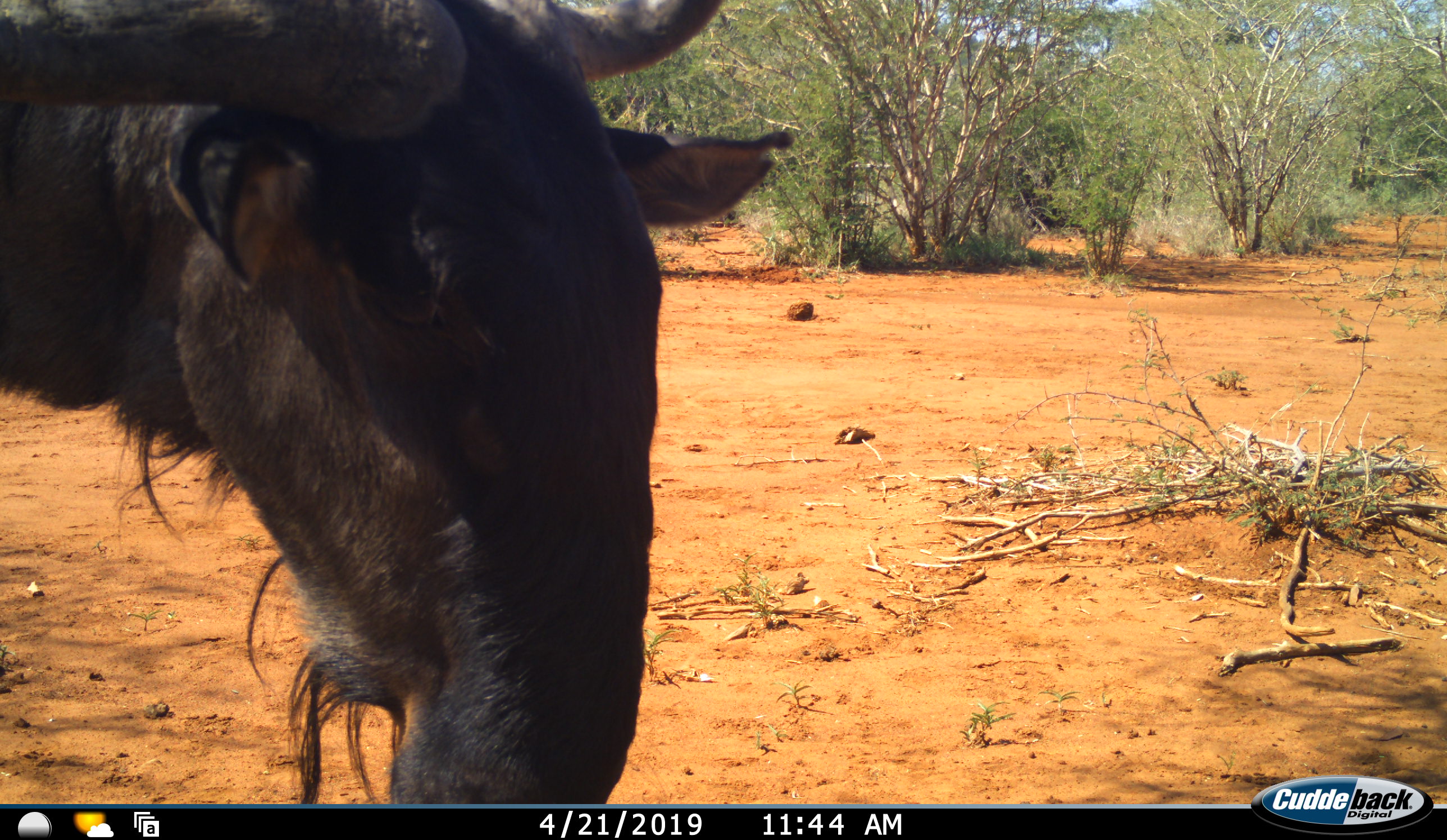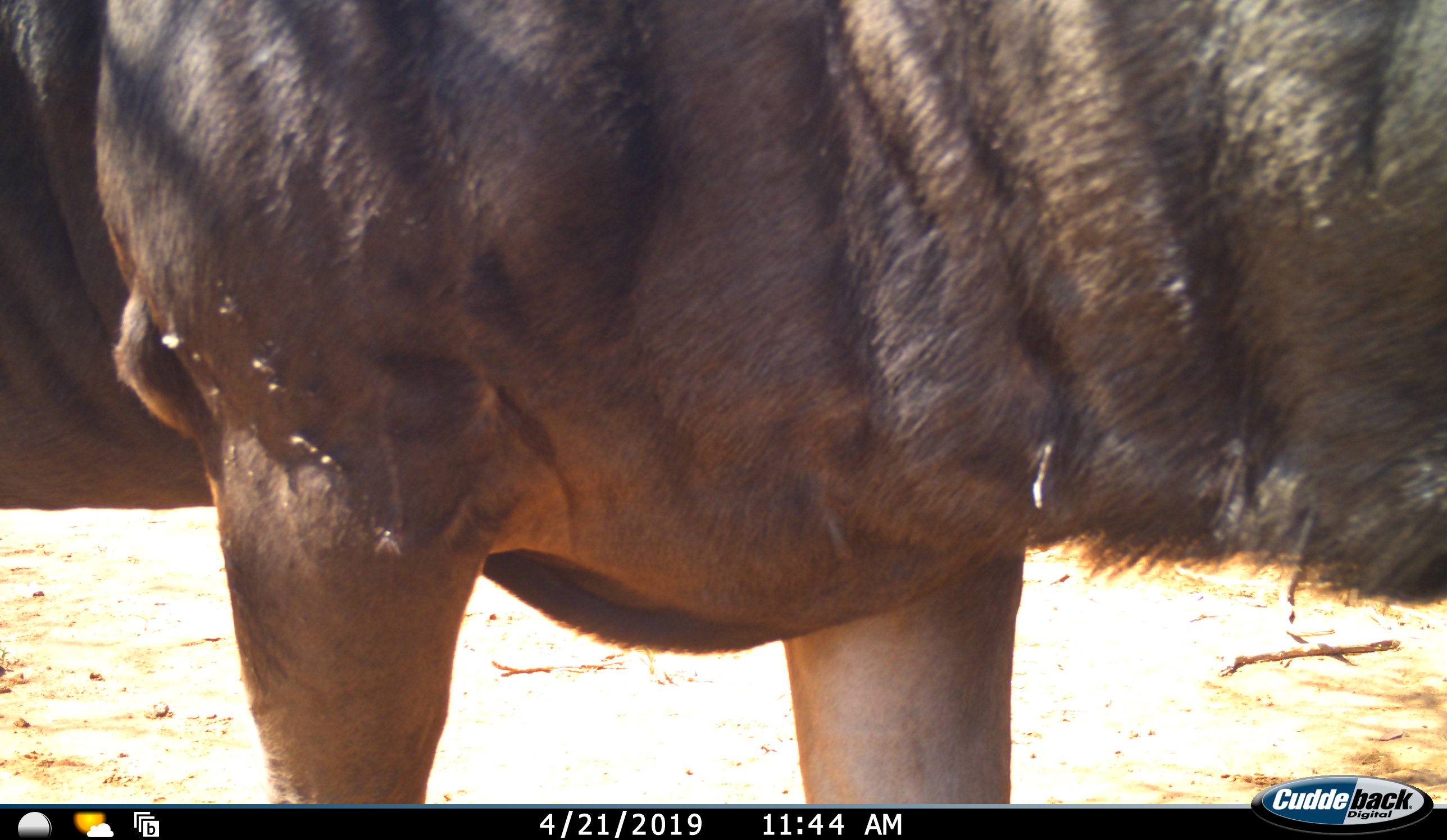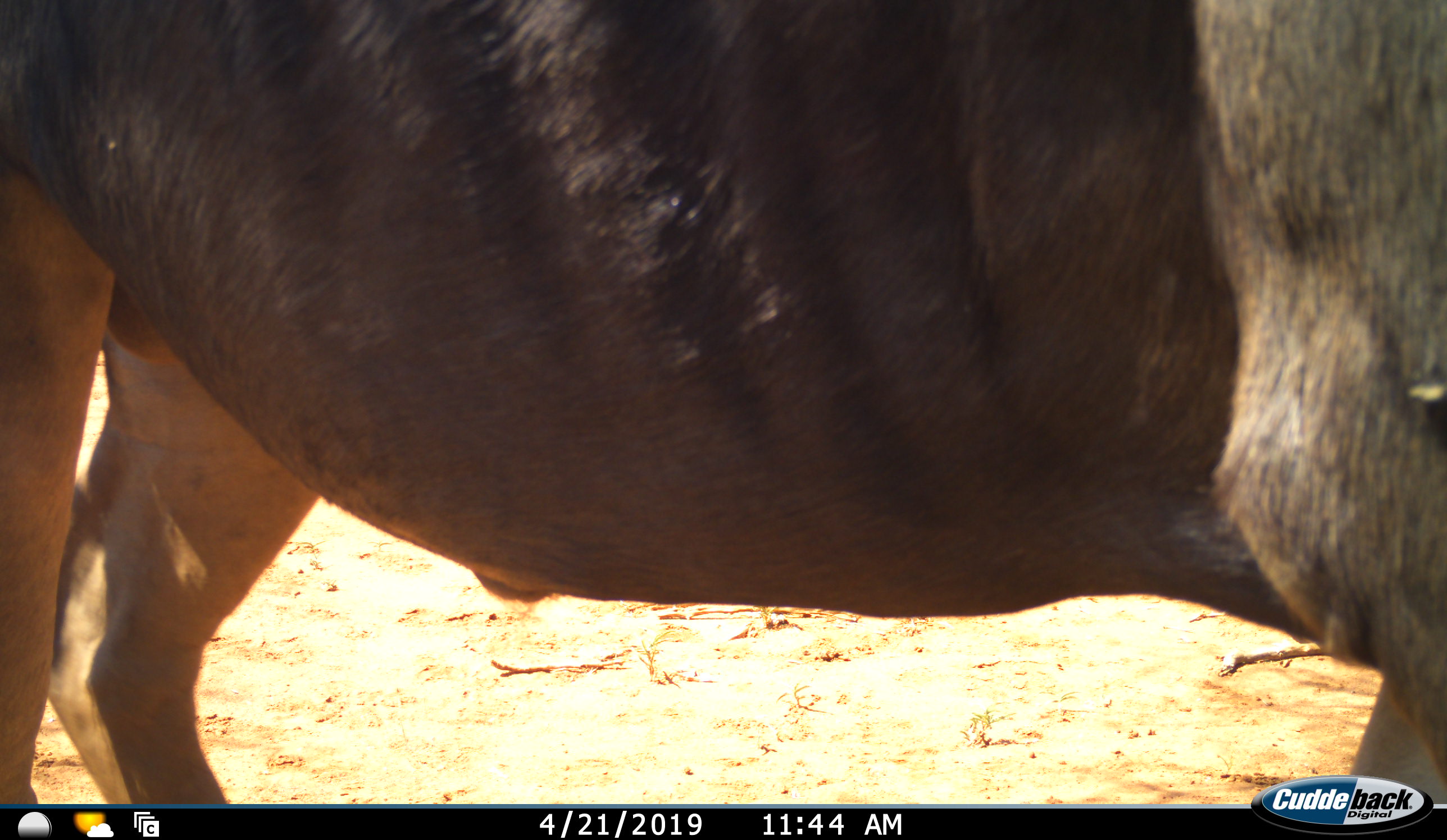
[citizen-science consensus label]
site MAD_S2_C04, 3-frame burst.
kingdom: Animalia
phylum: Chordata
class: Mammalia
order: Artiodactyla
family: Bovidae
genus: Connochaetes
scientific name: Connochaetes taurinus taurinus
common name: blue wildebeest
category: wildebeestblue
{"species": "wildebeestblue (blue wildebeest) (Connochaetes taurinus taurinus)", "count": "1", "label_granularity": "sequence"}